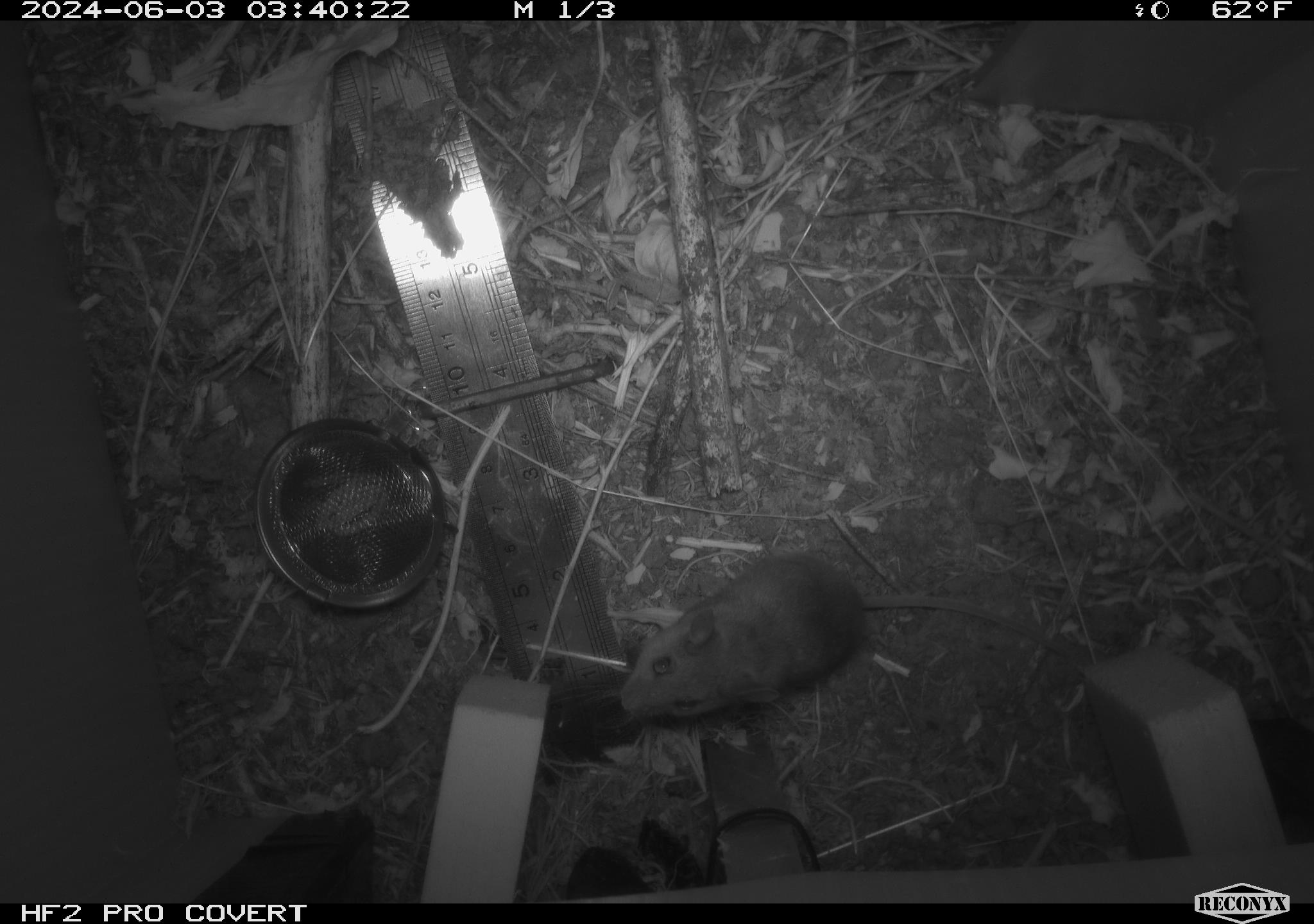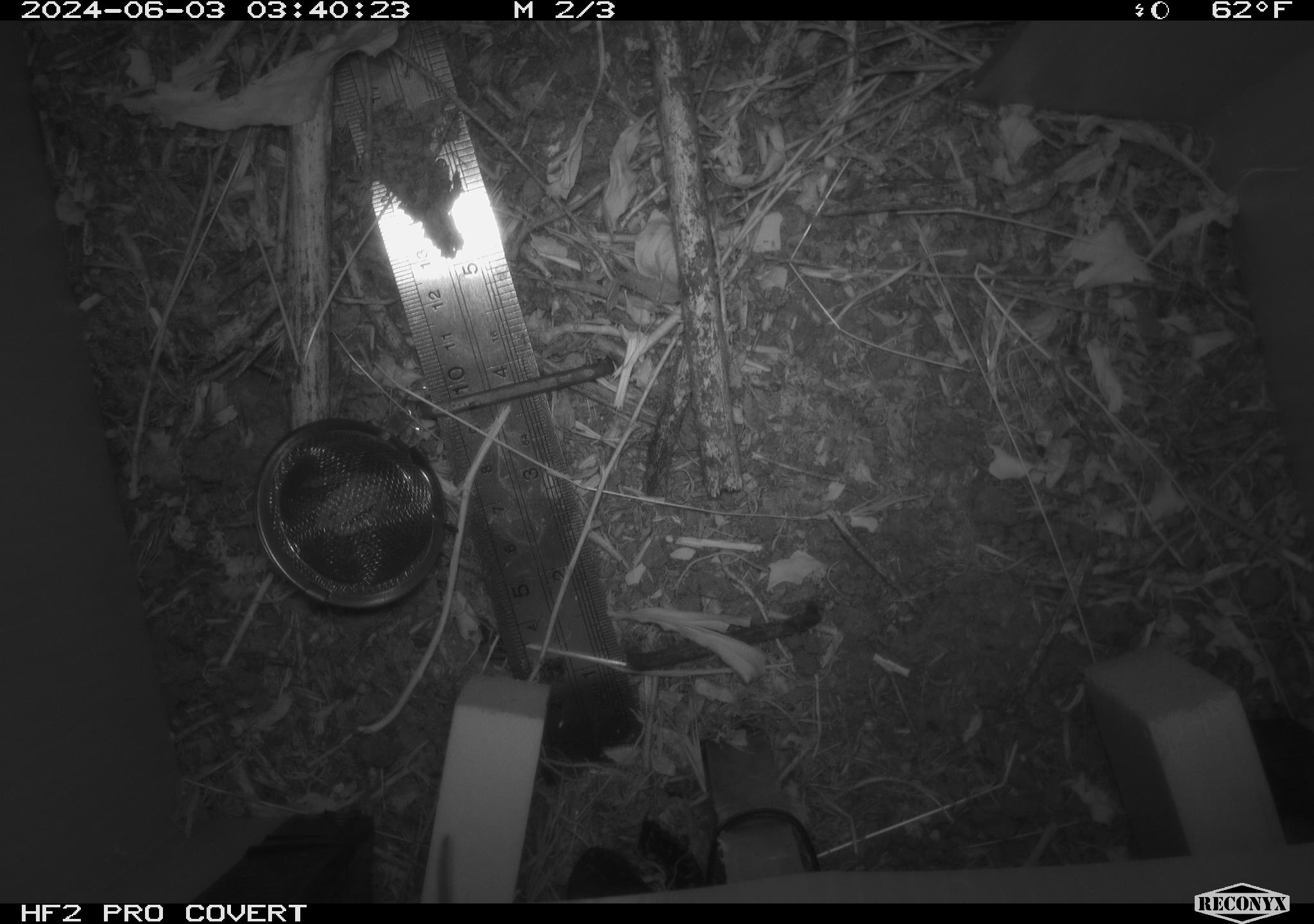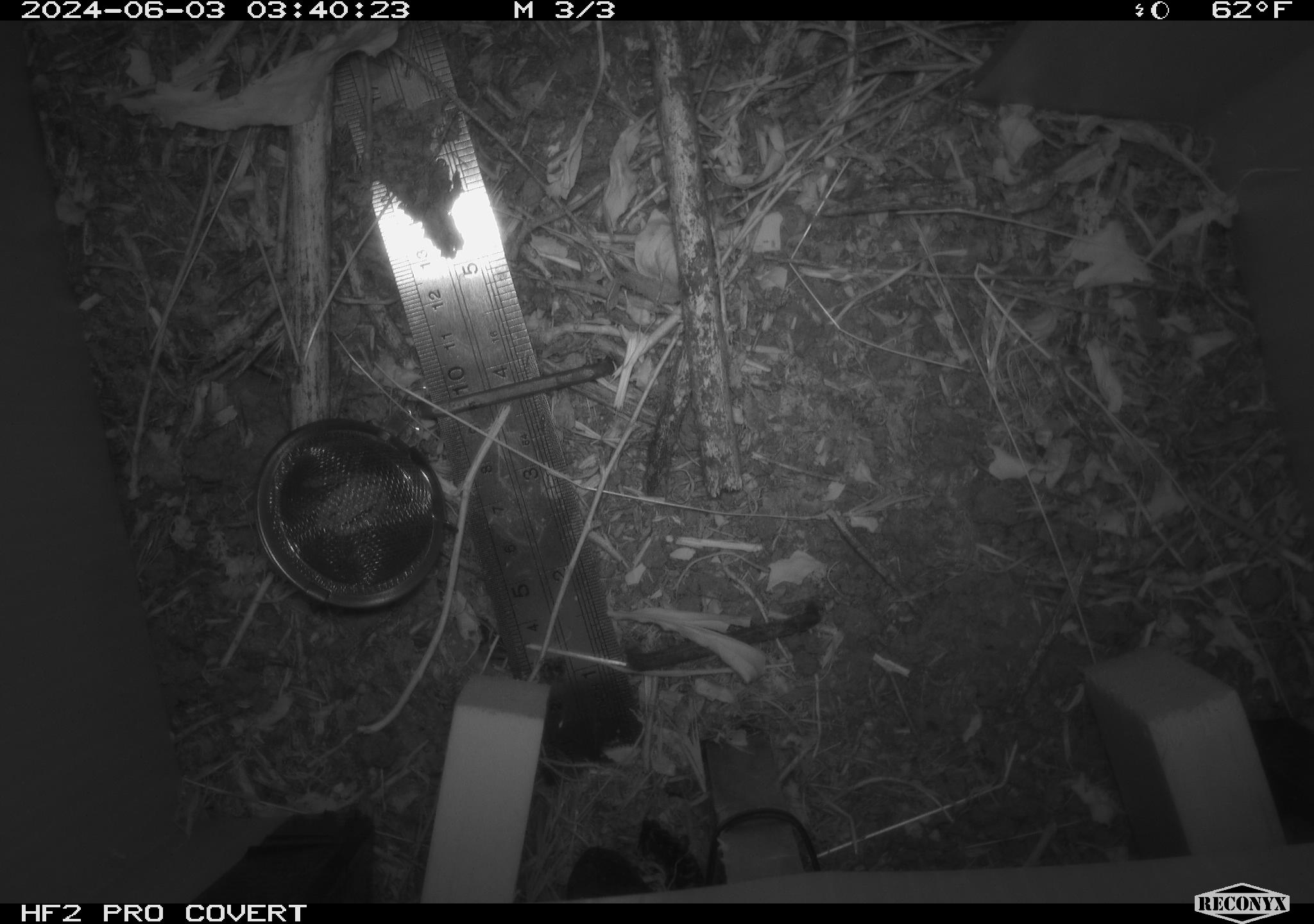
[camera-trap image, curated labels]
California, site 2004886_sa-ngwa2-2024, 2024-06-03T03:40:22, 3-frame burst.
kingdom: Animalia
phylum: Chordata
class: Mammalia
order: Rodentia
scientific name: Rodentia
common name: mouse species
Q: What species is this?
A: Mouse species (Rodentia).